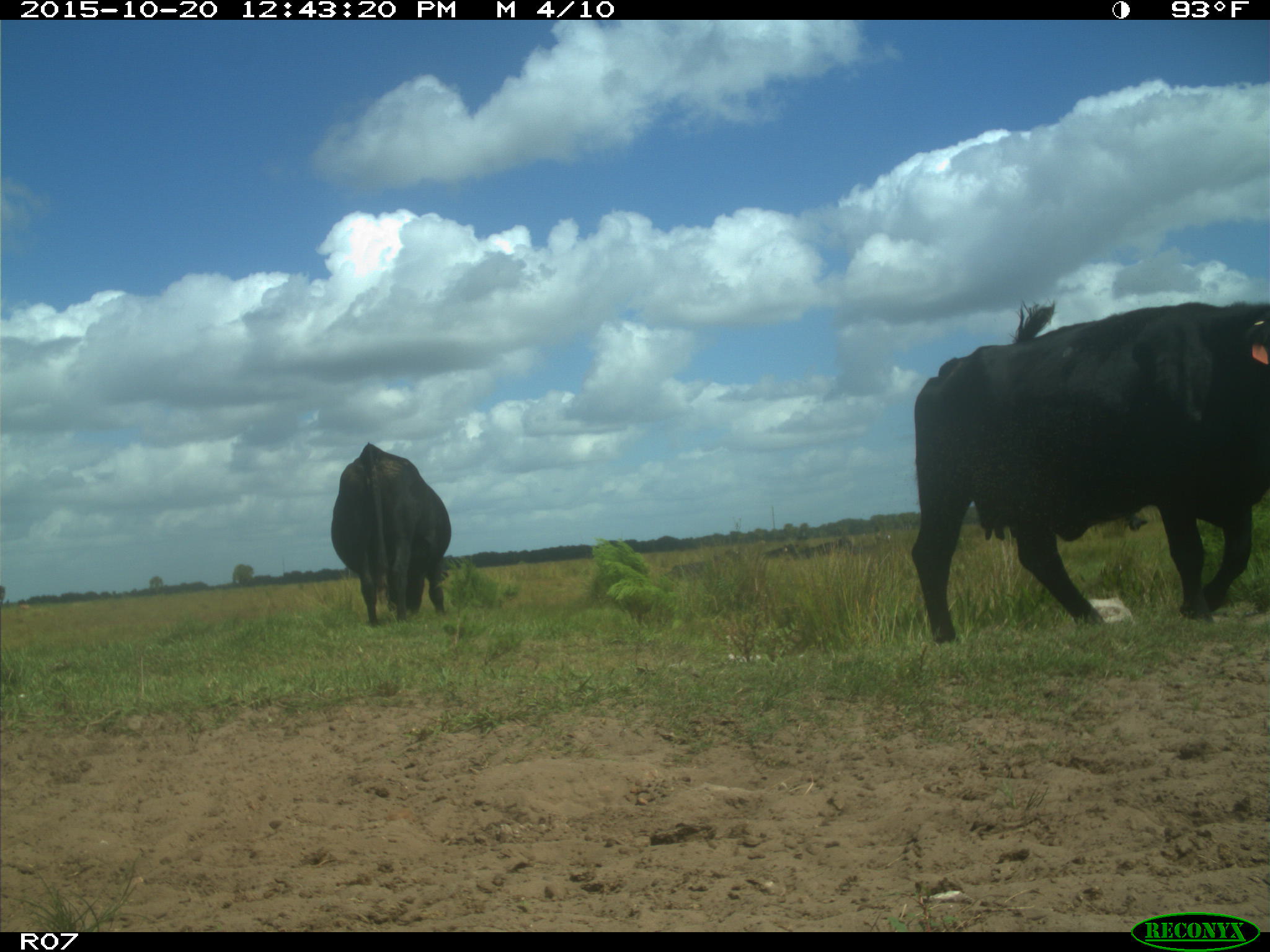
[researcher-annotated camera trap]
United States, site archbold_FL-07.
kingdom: Animalia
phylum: Chordata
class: Mammalia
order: Artiodactyla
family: Bovidae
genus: Bos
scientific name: Bos taurus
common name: domestic cow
Bos taurus (domestic cow).